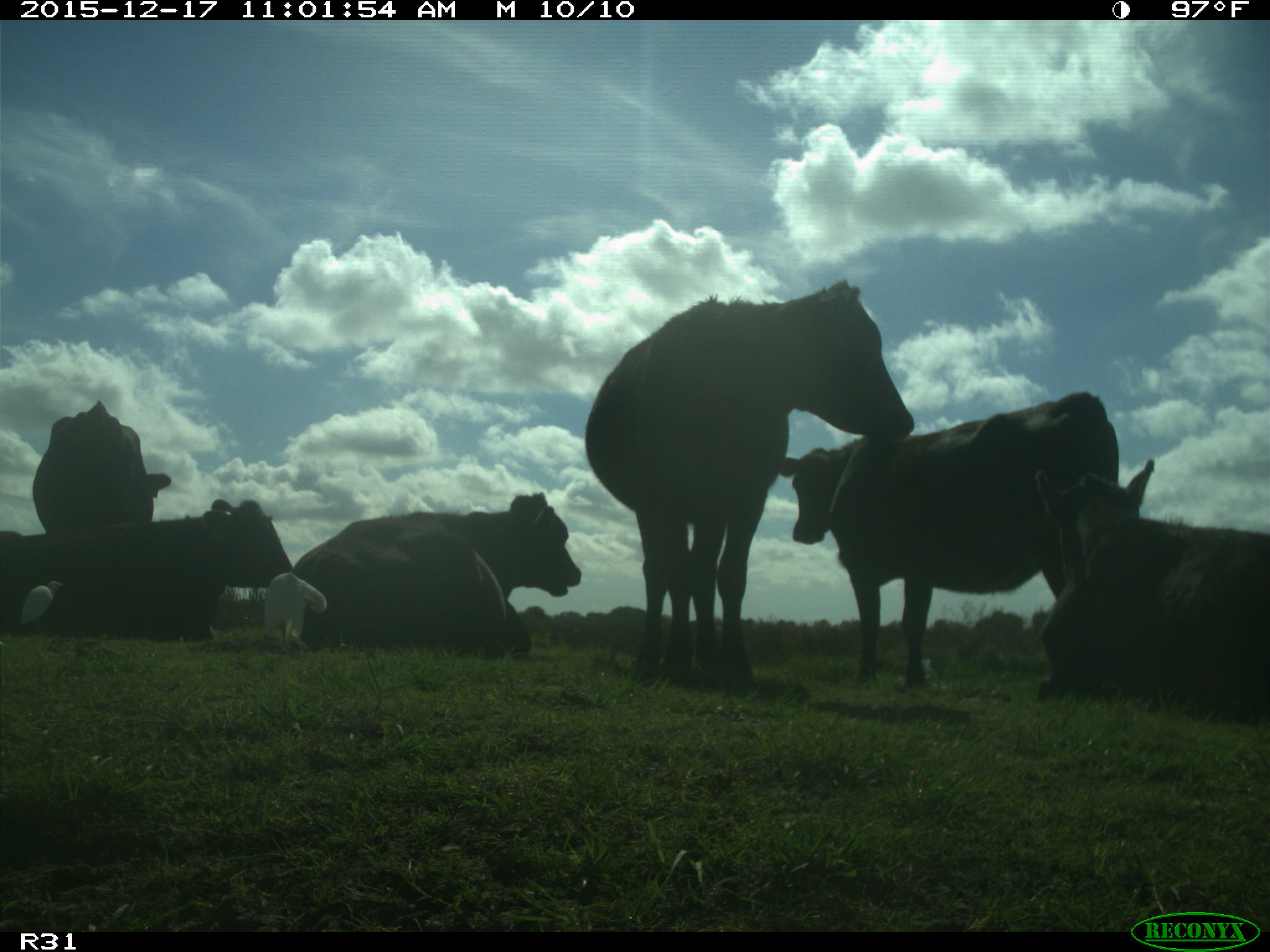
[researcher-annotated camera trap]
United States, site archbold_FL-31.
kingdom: Animalia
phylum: Chordata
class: Mammalia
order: Artiodactyla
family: Bovidae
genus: Bos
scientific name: Bos taurus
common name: domestic cow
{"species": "Bos taurus (domestic cow)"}